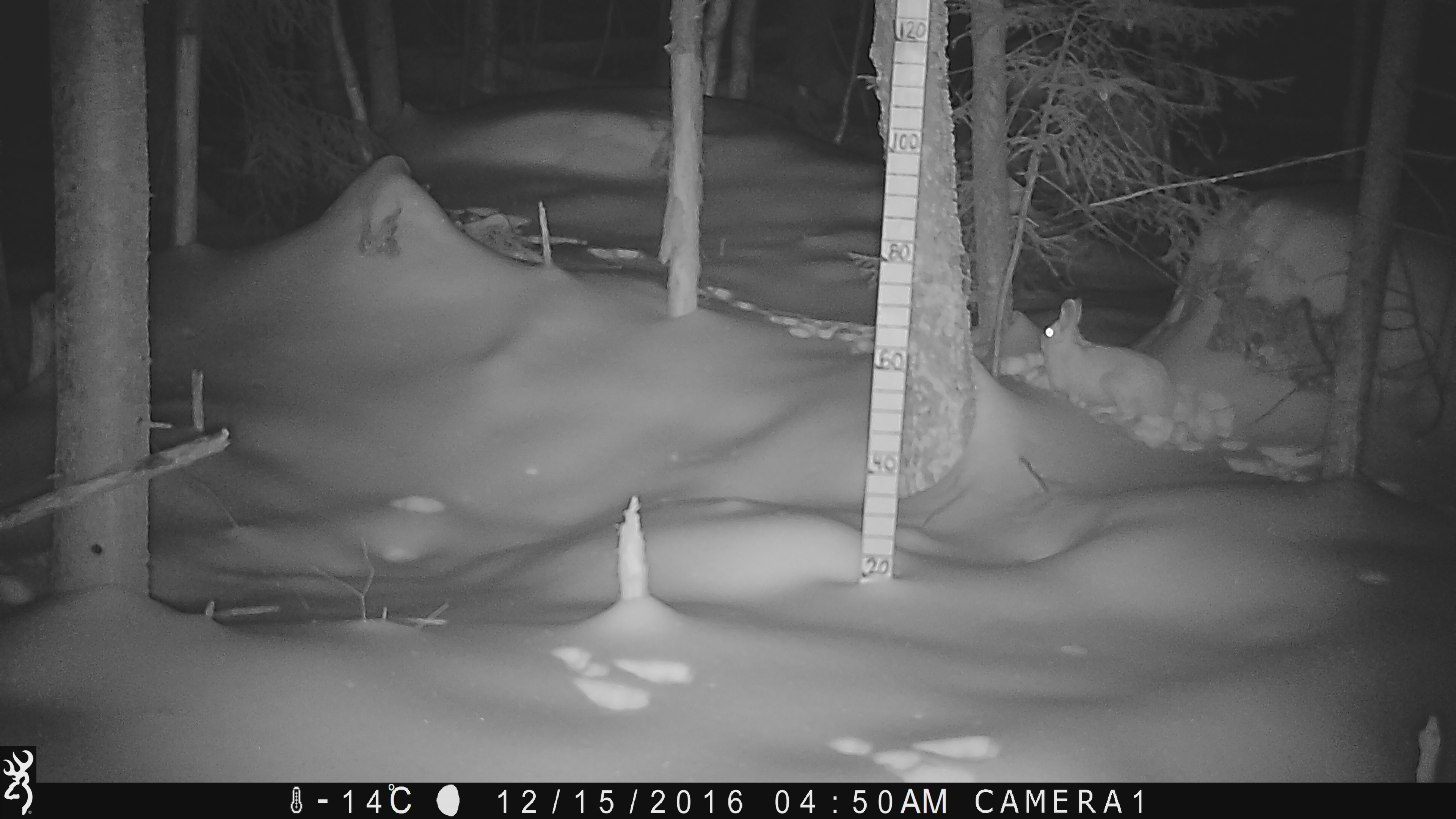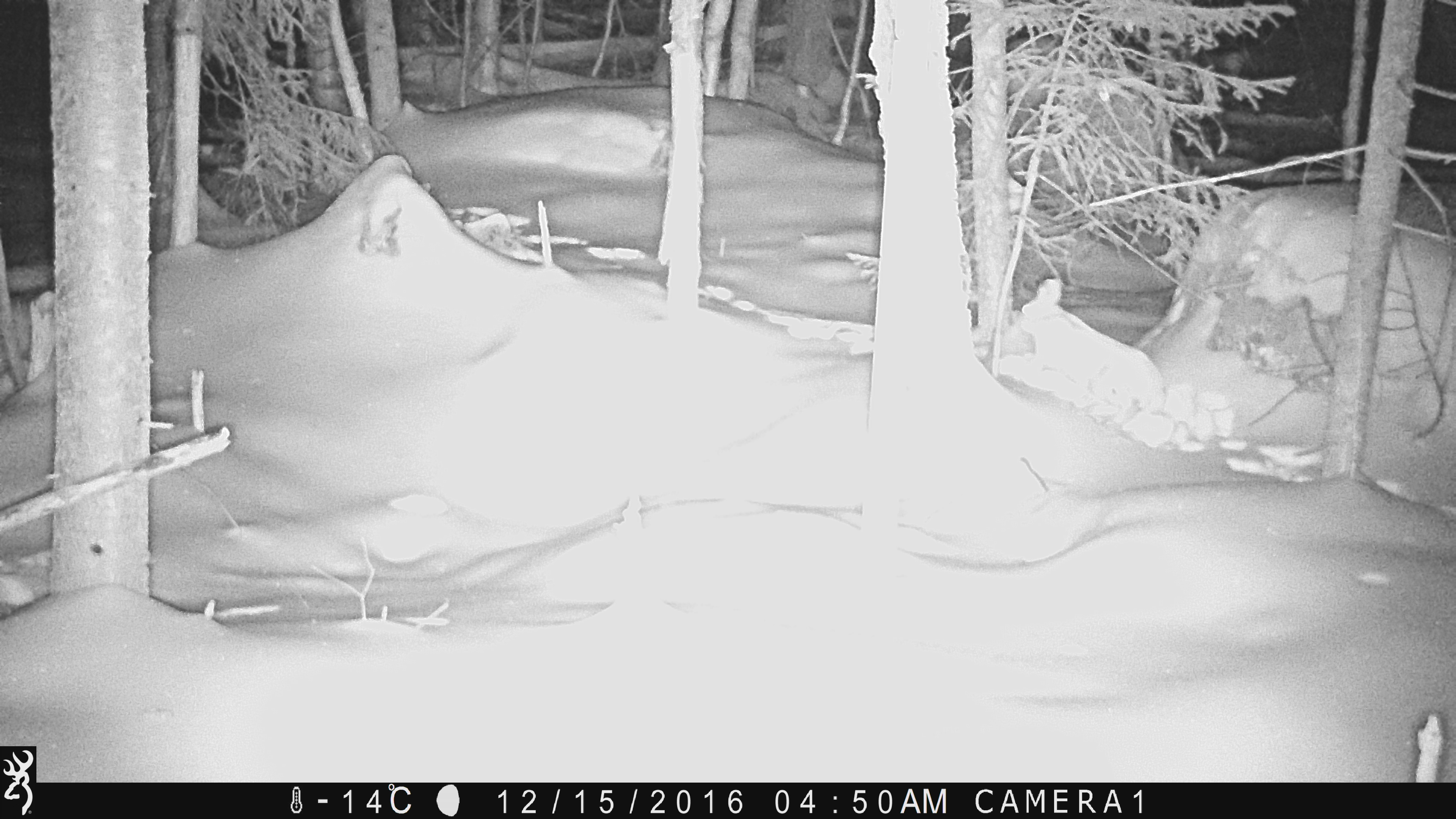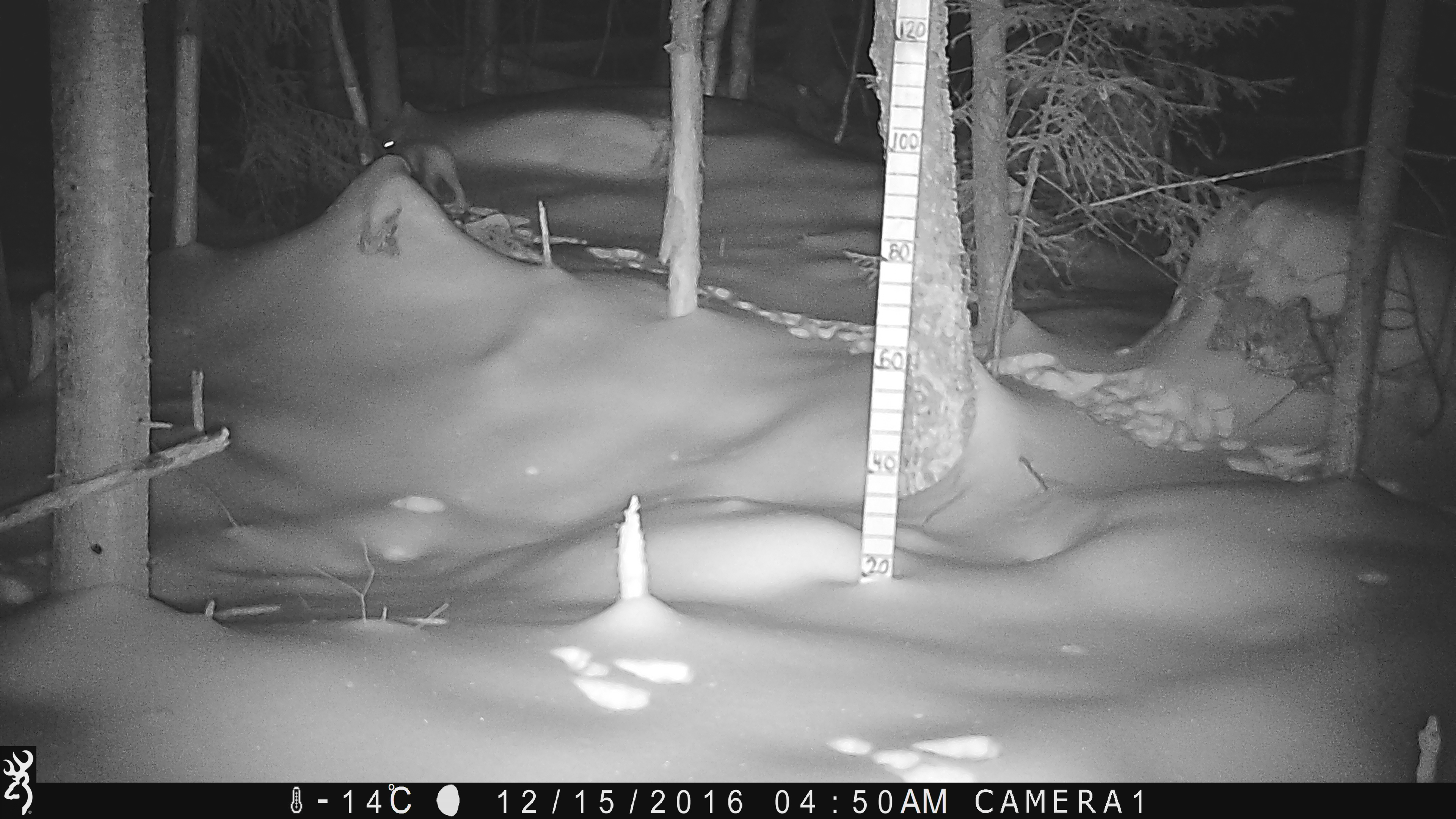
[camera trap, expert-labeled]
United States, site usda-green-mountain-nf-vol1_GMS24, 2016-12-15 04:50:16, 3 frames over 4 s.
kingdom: Animalia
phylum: Chordata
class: Mammalia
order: Lagomorpha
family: Leporidae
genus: Lepus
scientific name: Lepus americanus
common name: snowshoe hare